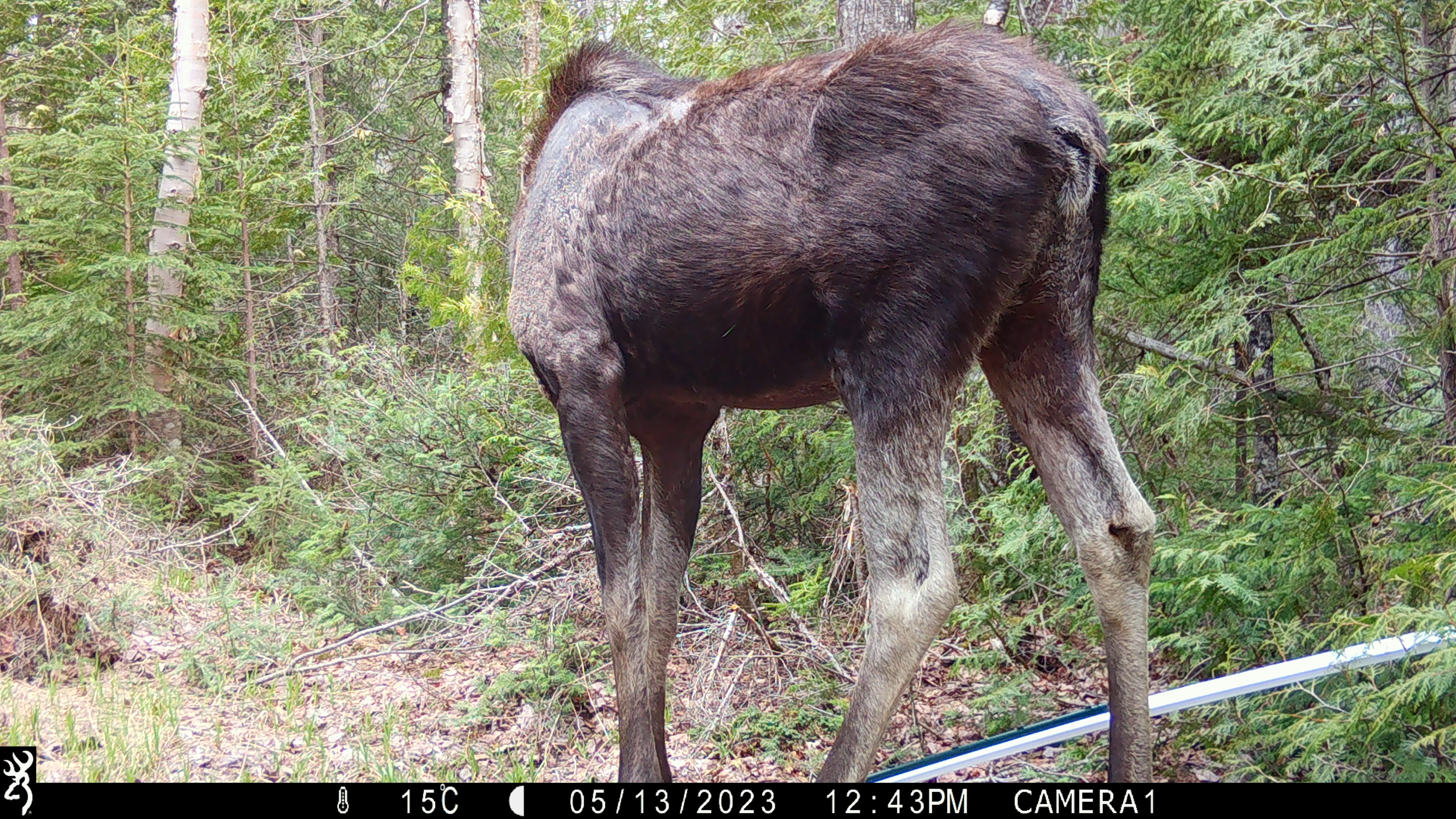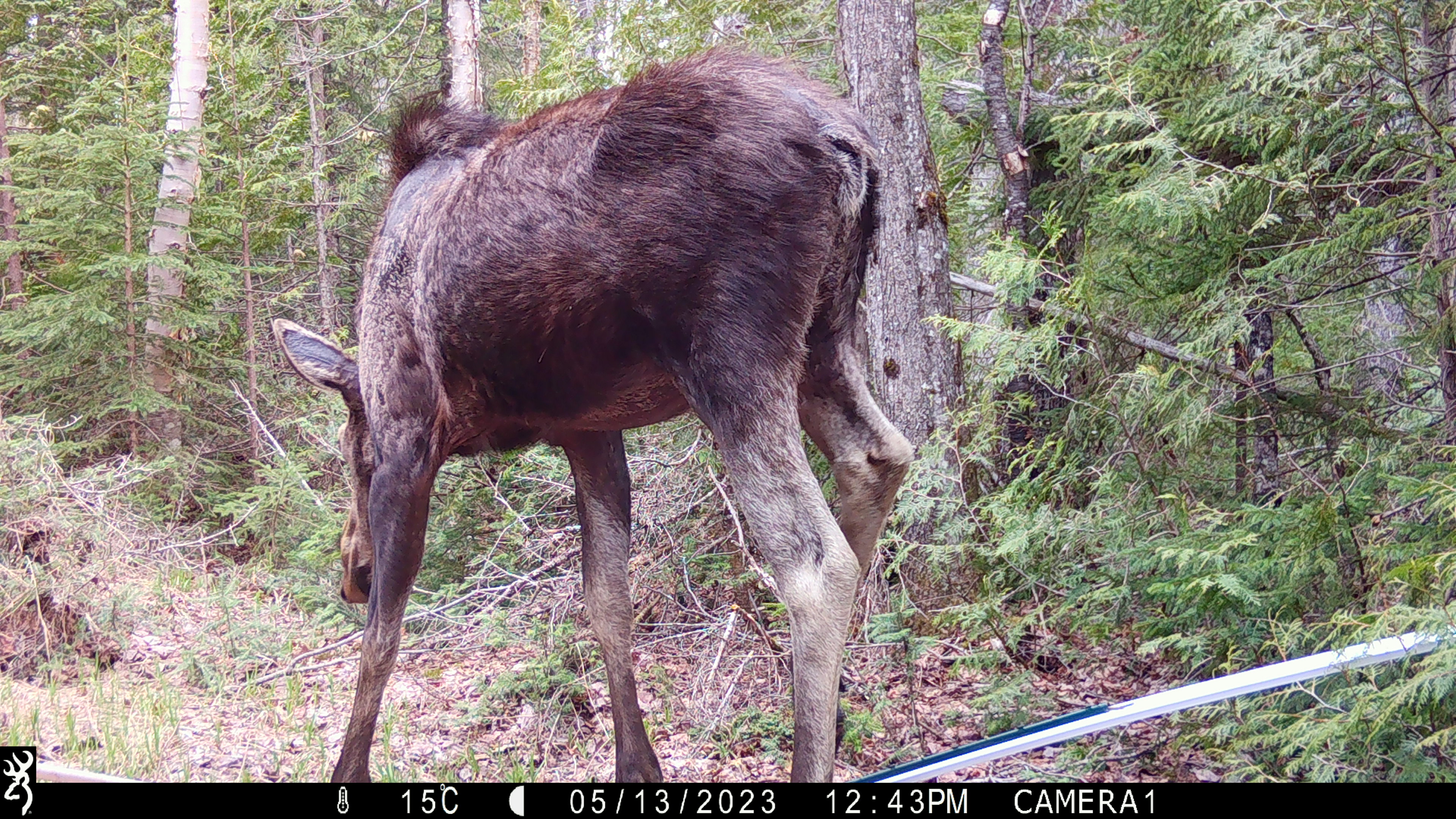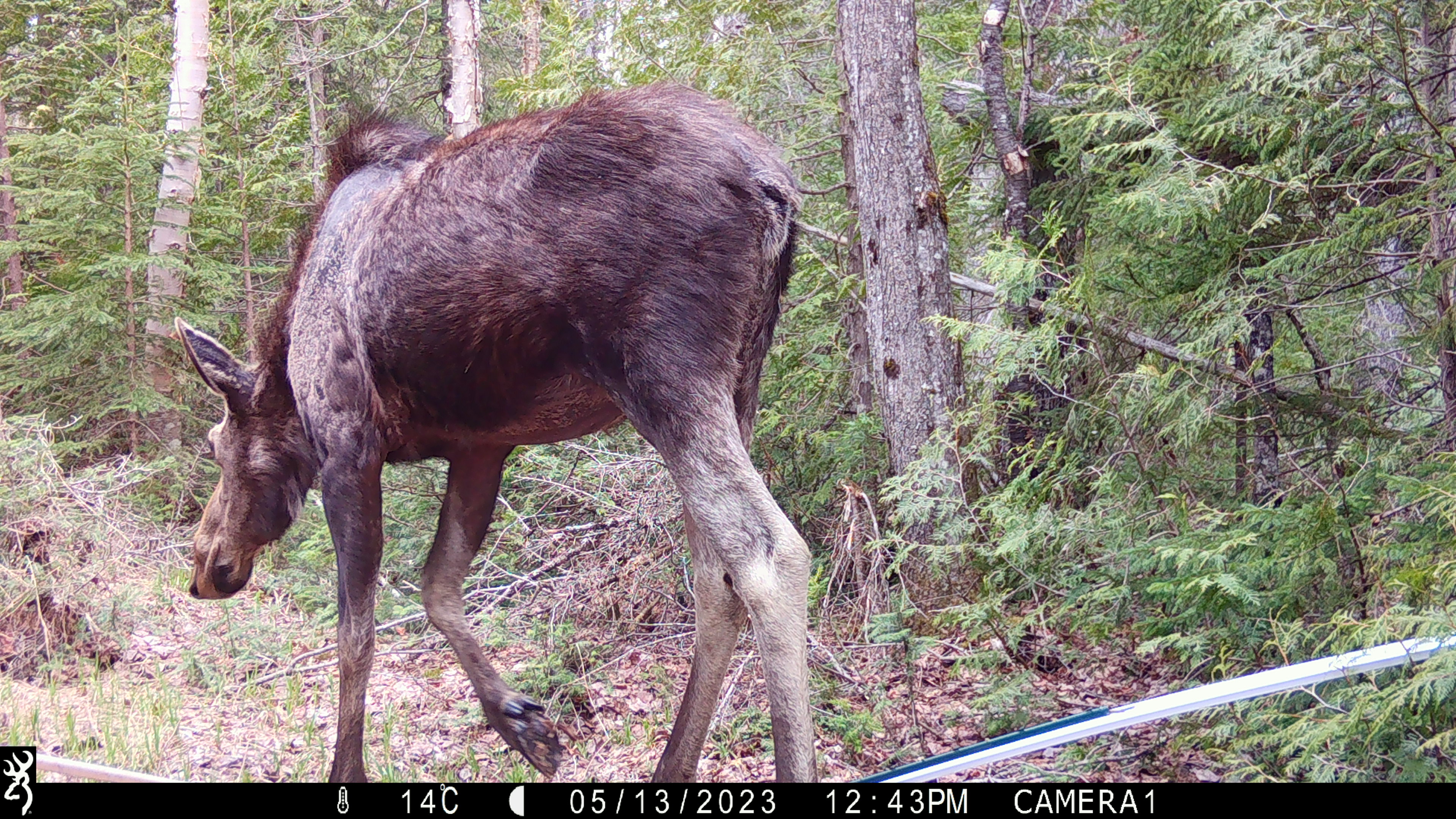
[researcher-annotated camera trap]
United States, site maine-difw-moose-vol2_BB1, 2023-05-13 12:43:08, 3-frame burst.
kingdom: Animalia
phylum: Chordata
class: Mammalia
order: Artiodactyla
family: Cervidae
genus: Alces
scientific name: Alces alces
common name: moose